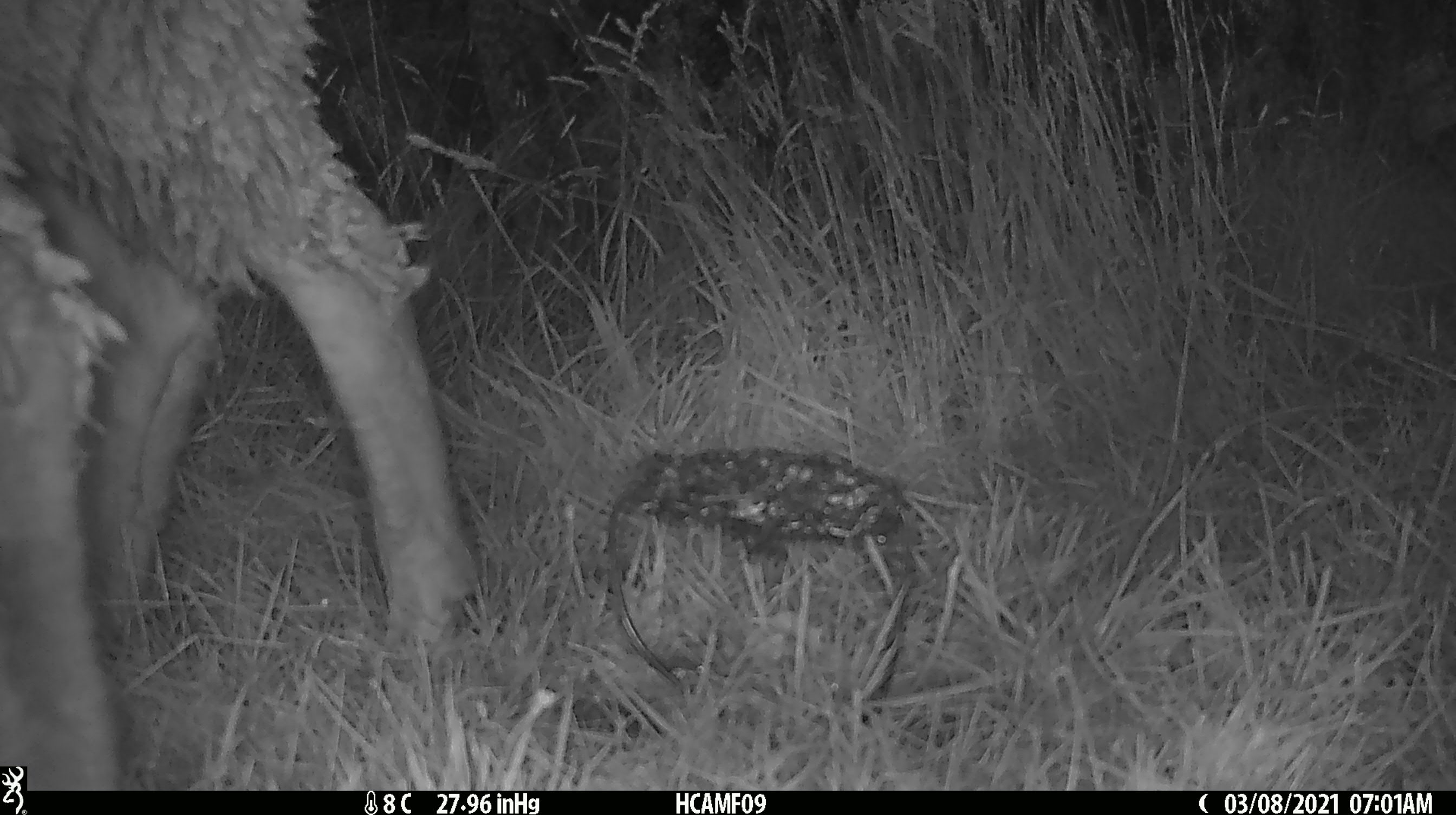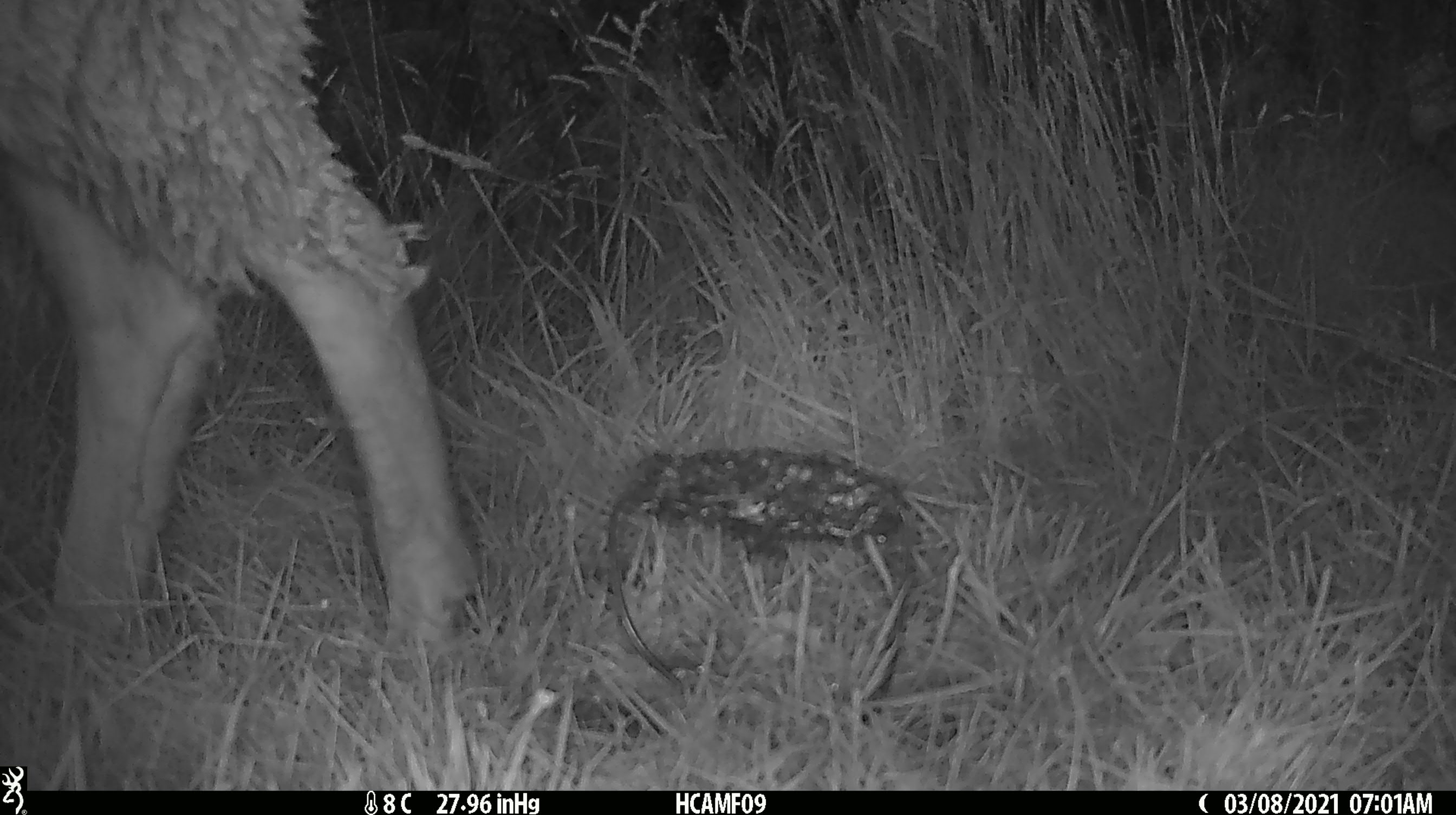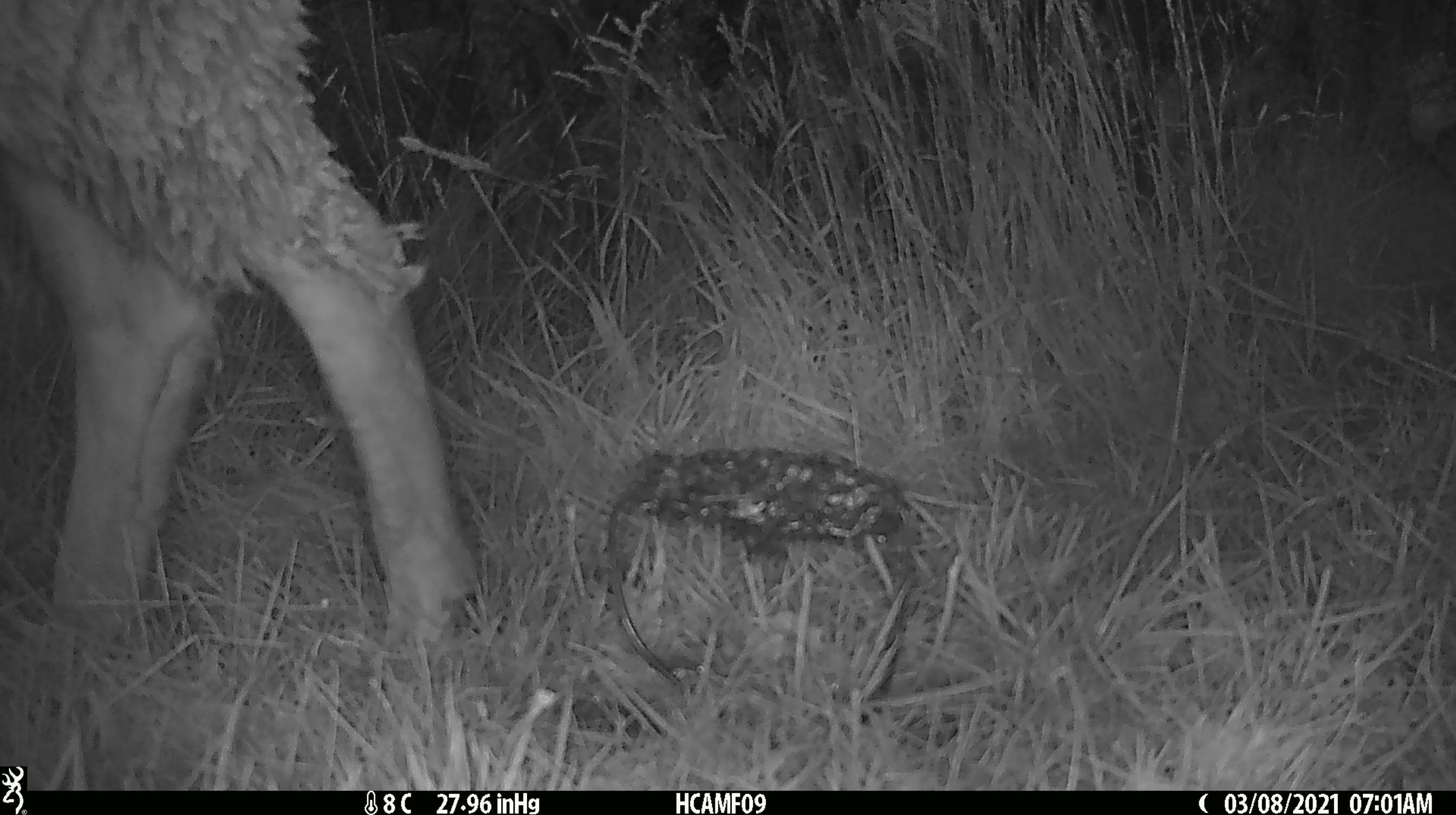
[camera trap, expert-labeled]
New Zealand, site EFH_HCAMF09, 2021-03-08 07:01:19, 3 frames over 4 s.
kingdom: Animalia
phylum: Chordata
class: Mammalia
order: Artiodactyla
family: Bovidae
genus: Ovis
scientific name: Ovis aries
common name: domestic sheep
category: sheep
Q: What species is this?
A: Sheep (domestic sheep) (Ovis aries).